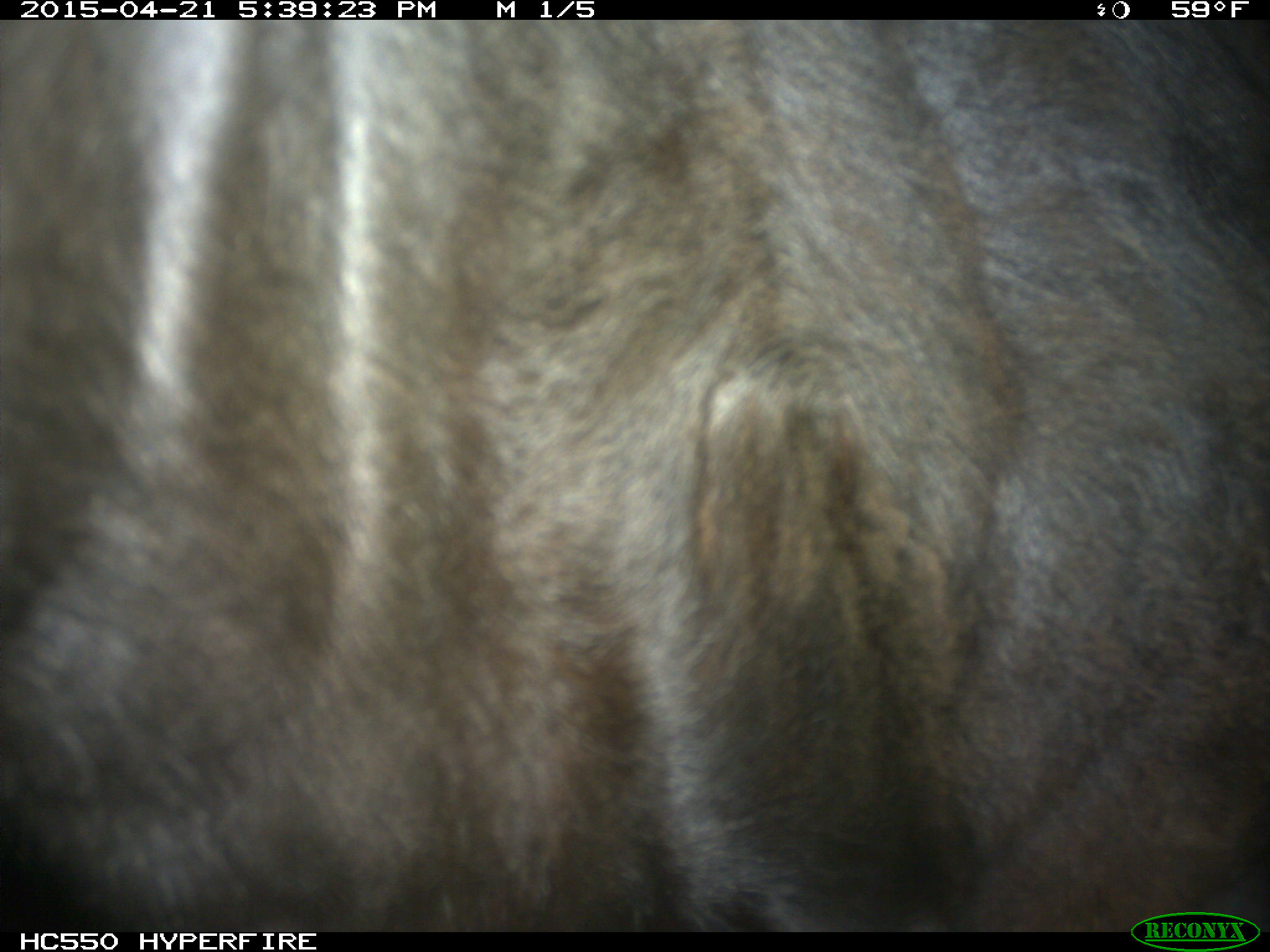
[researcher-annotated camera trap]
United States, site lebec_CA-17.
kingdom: Animalia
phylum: Chordata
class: Mammalia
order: Artiodactyla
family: Bovidae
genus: Bos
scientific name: Bos taurus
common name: domestic cow